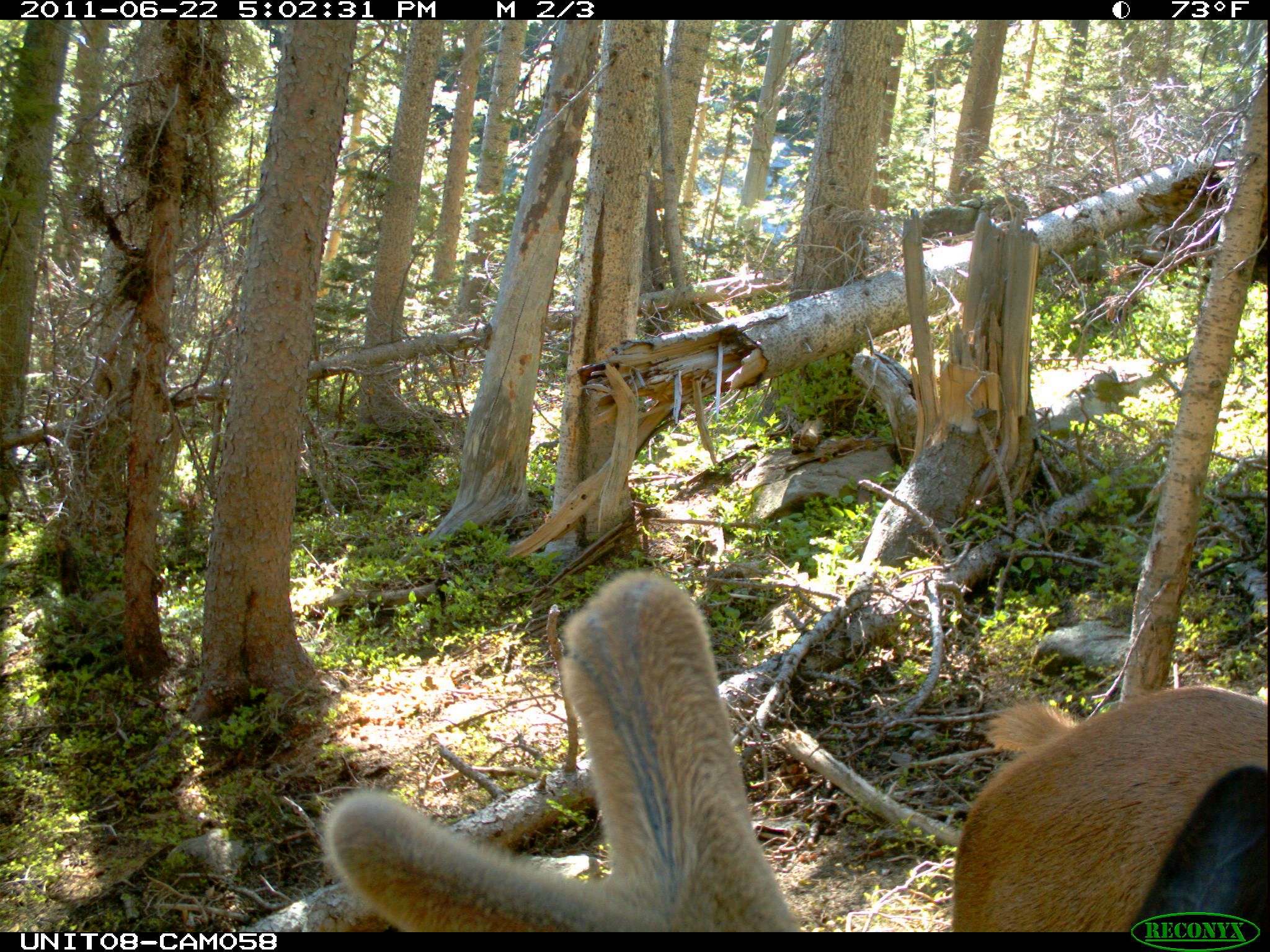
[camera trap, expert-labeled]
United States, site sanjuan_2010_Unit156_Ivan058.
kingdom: Animalia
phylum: Chordata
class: Mammalia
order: Artiodactyla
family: Cervidae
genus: Cervus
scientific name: Cervus elaphus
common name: red deer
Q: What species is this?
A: Cervus elaphus (red deer).